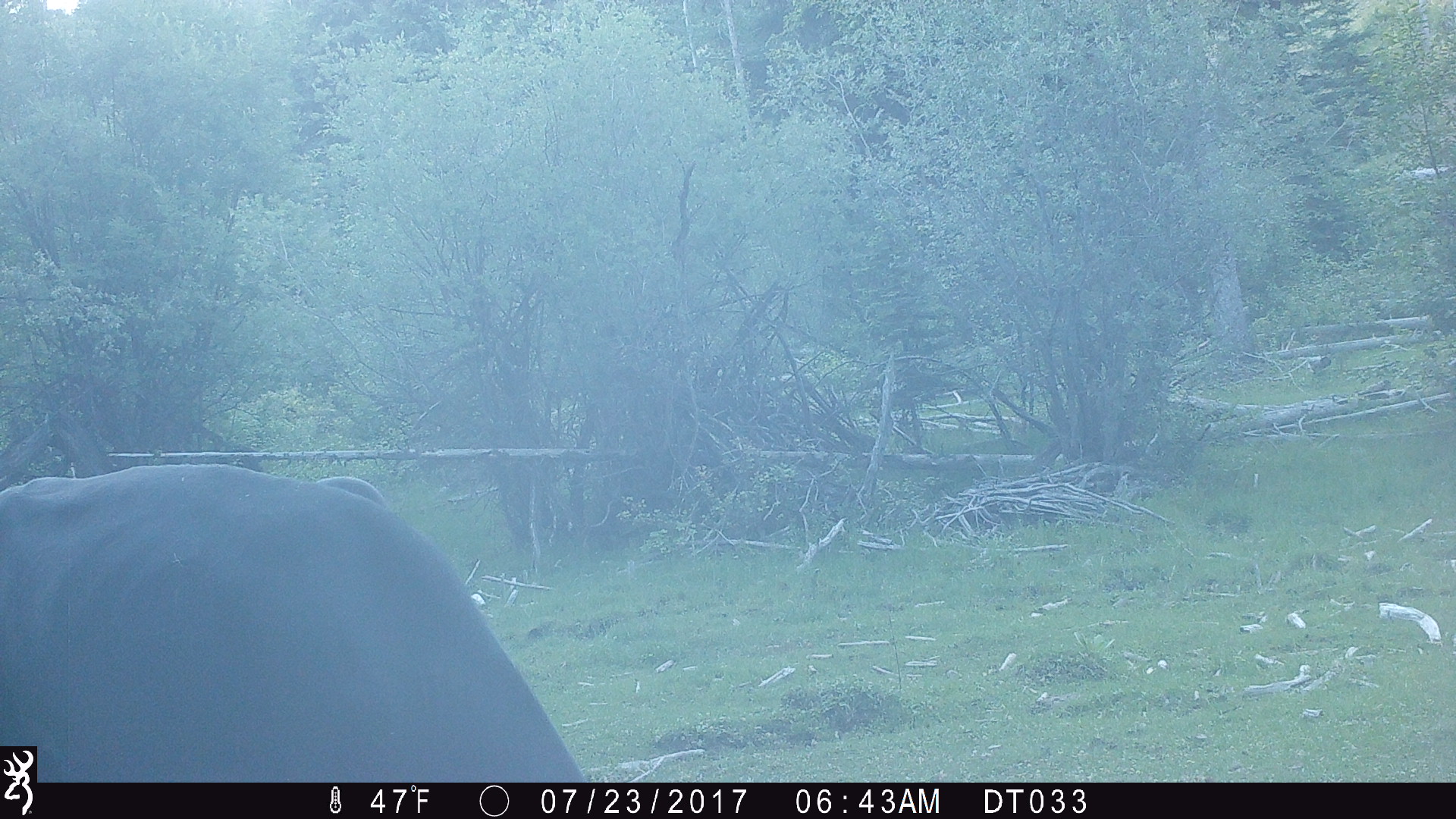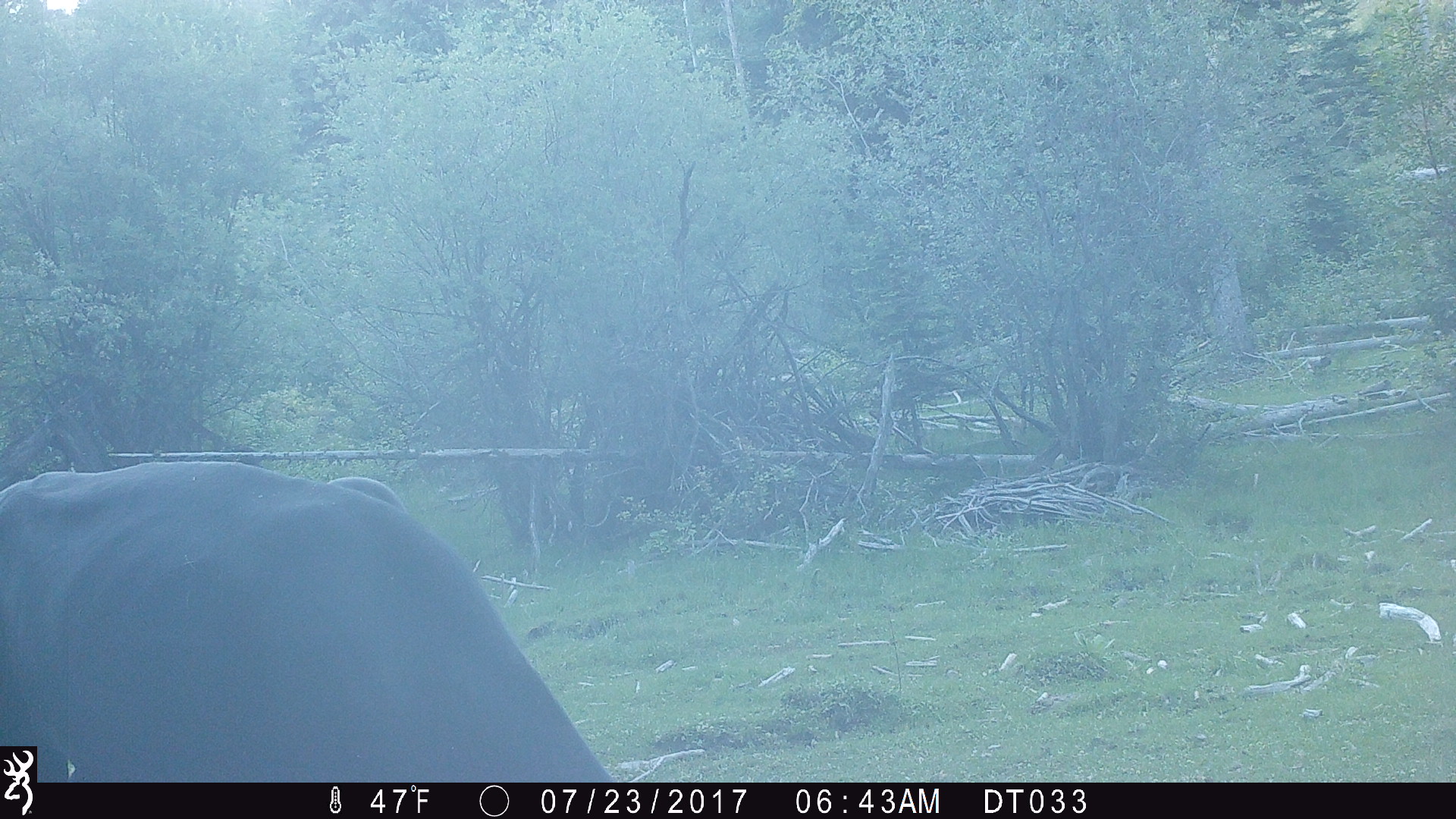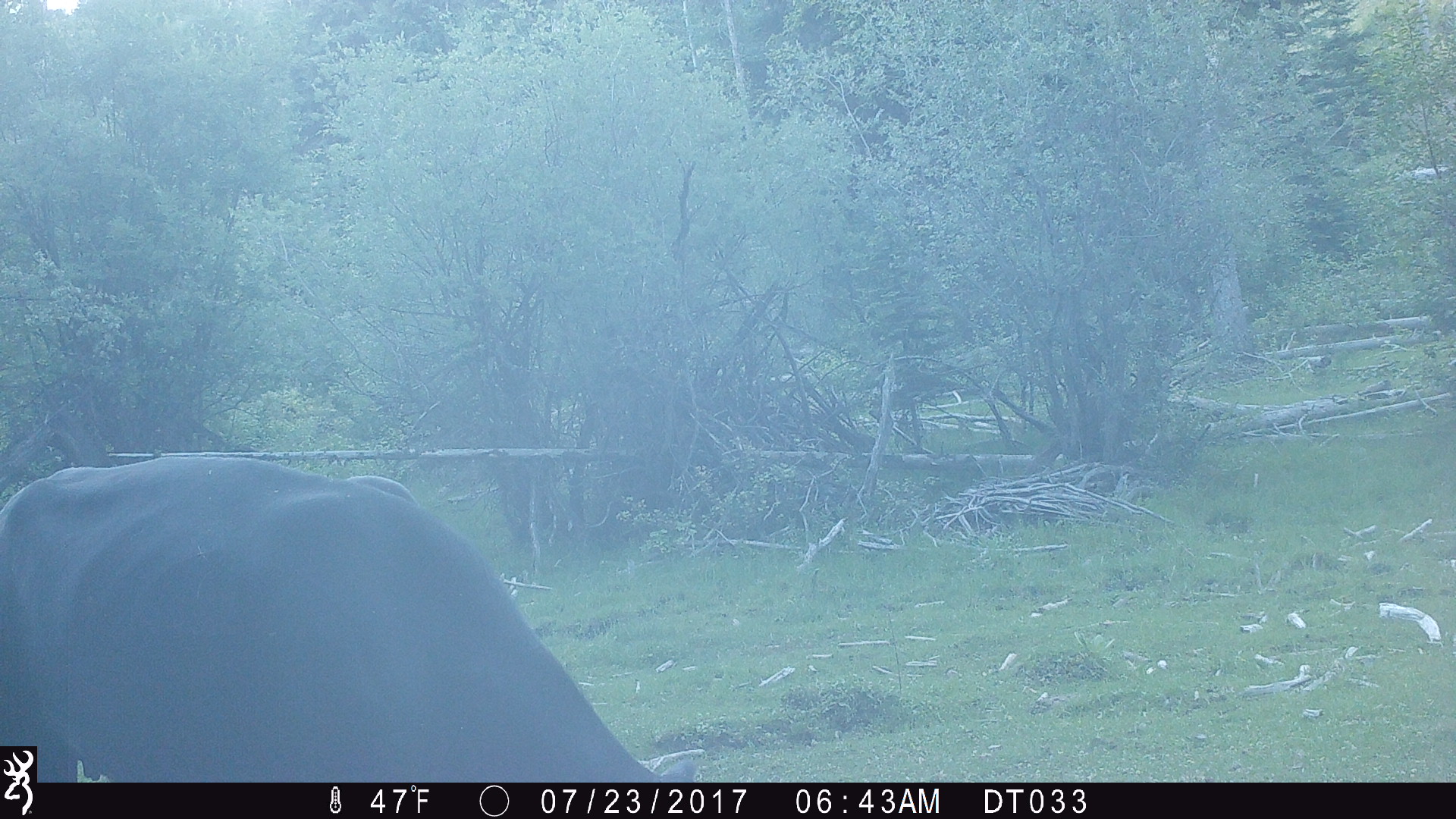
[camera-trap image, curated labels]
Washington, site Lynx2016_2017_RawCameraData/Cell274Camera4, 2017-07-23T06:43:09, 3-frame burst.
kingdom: Animalia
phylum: Chordata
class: Mammalia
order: Artiodactyla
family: Bovidae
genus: Bos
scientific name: Bos taurus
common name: domestic cattle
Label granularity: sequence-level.